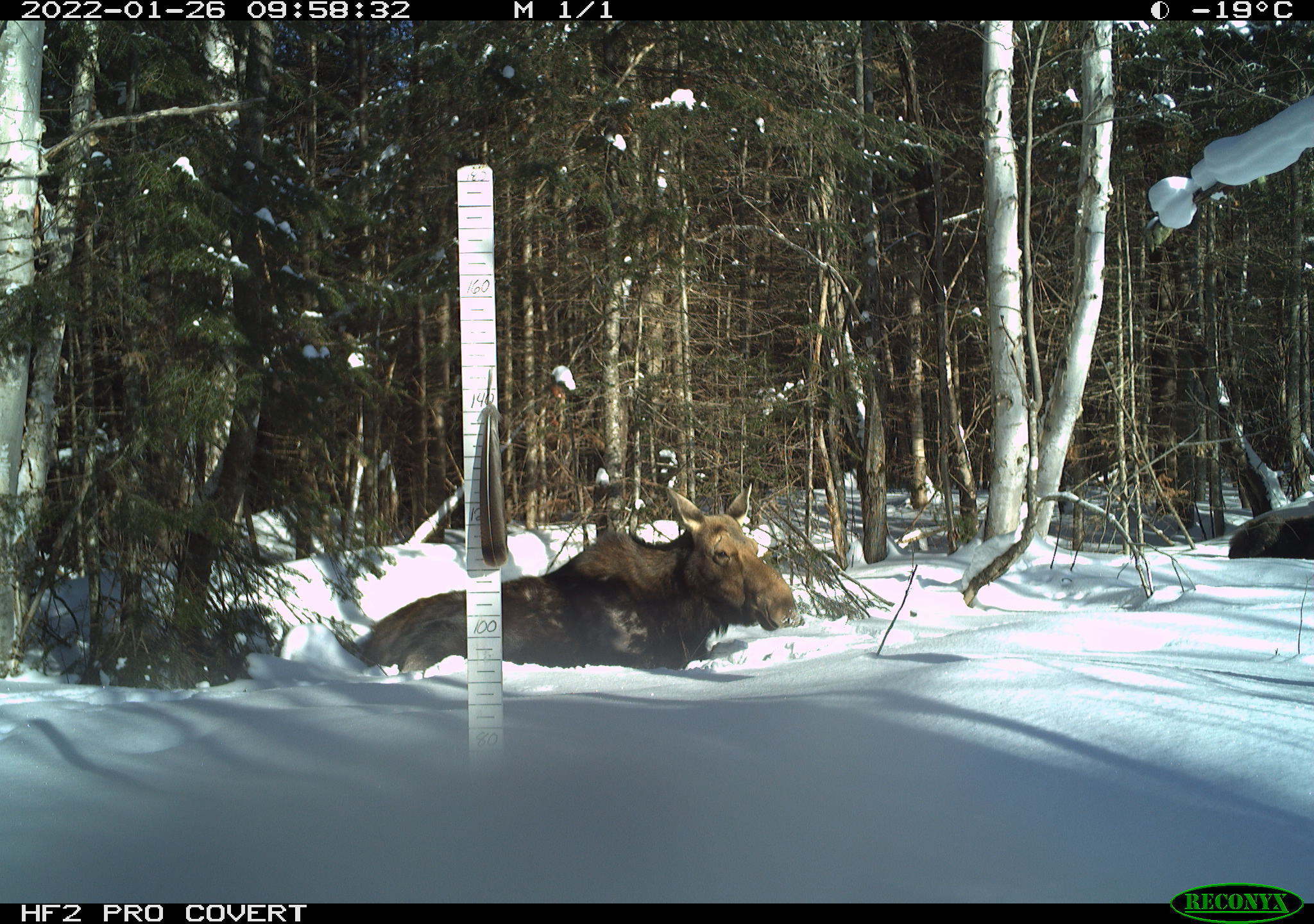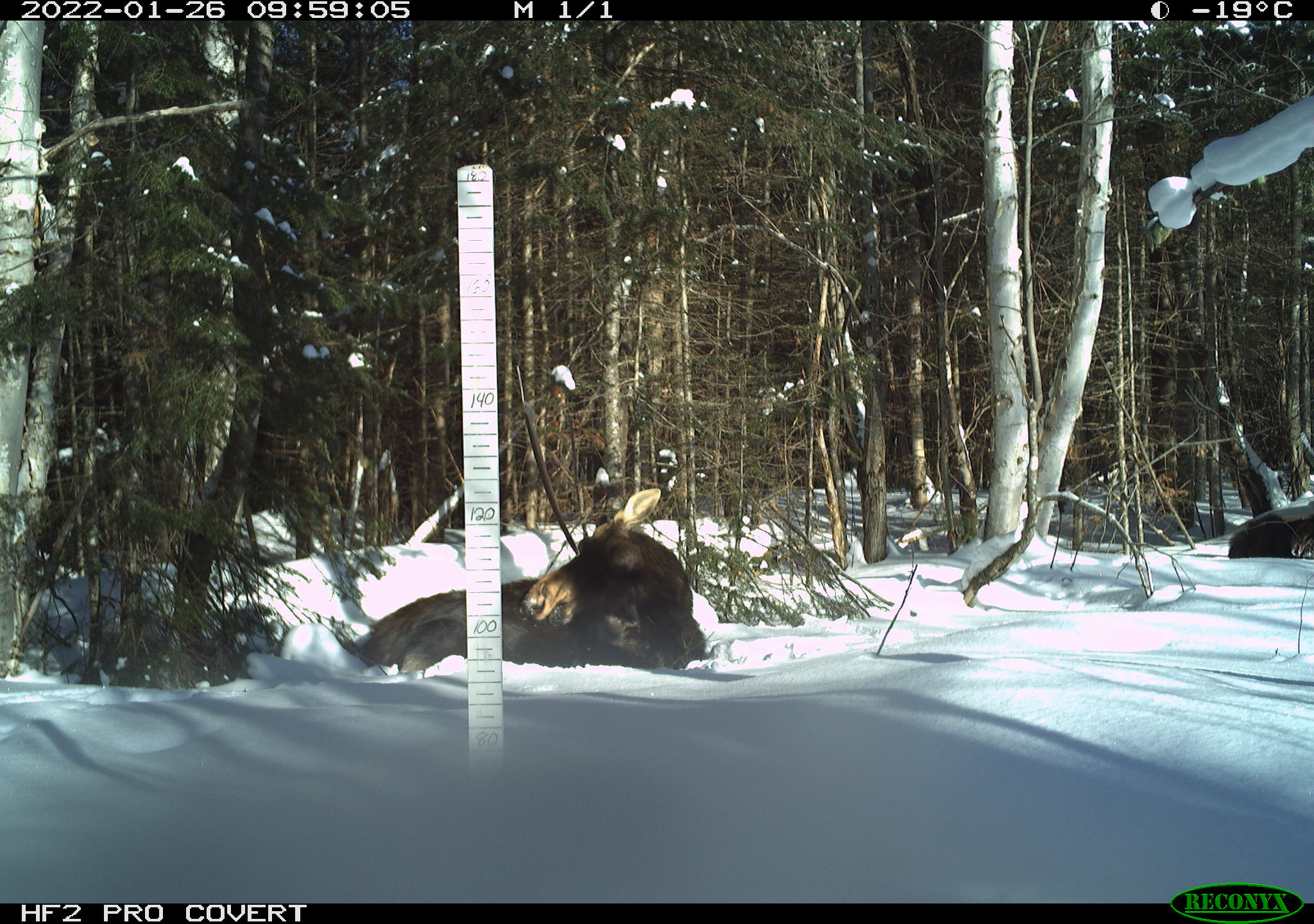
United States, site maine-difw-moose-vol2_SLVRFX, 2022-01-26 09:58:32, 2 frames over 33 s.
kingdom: Animalia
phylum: Chordata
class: Mammalia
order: Artiodactyla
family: Cervidae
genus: Alces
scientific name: Alces alces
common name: moose